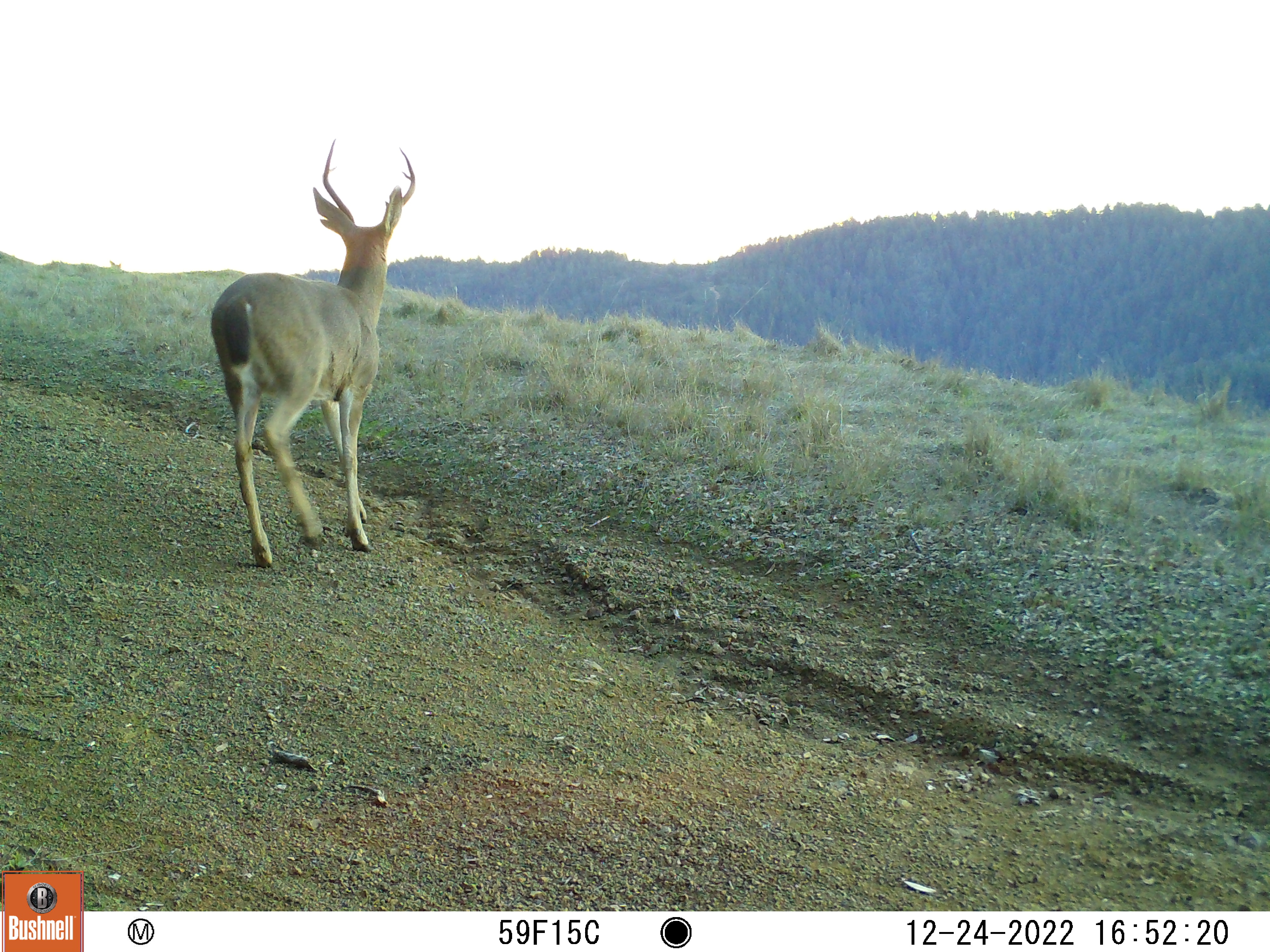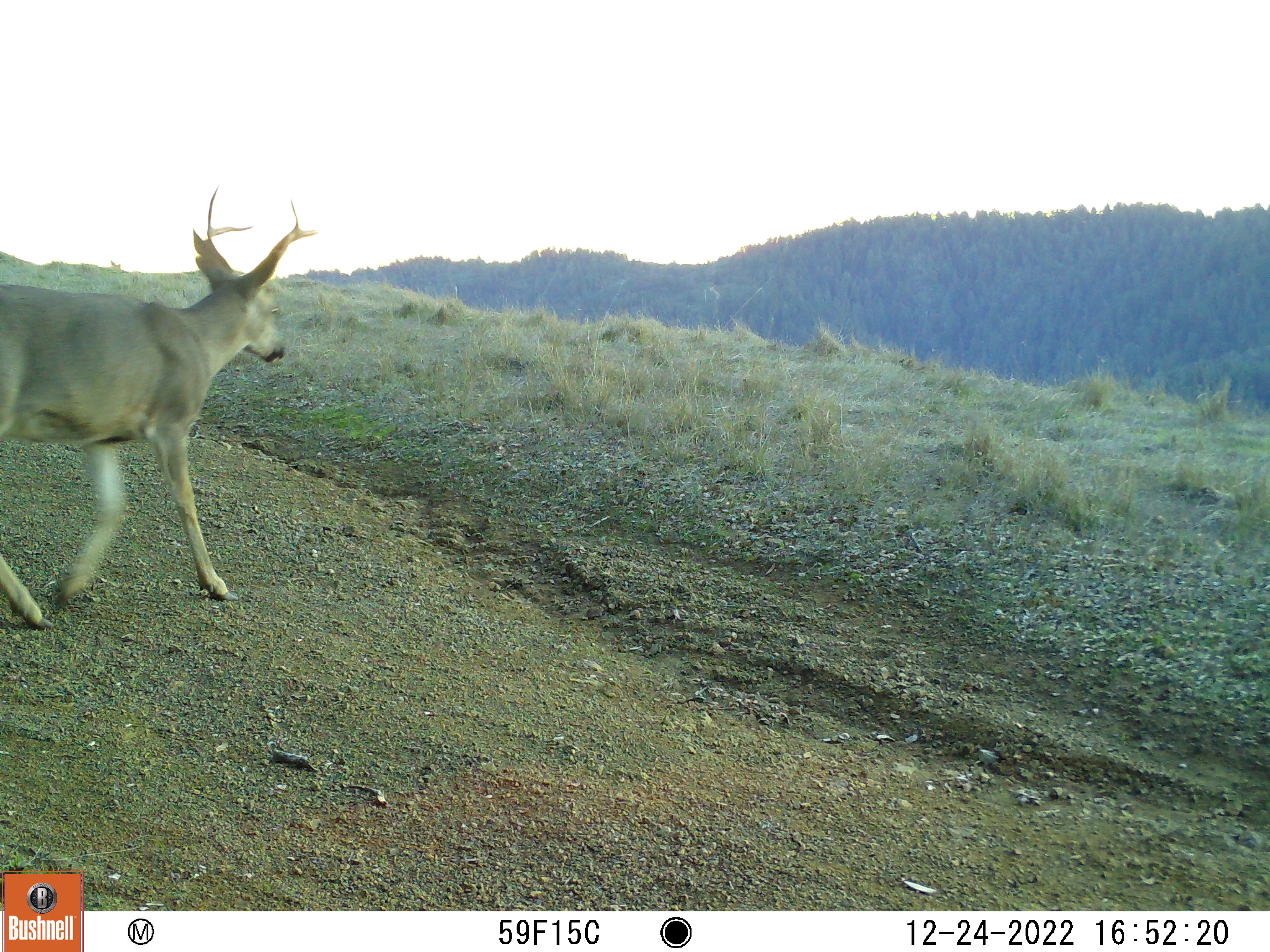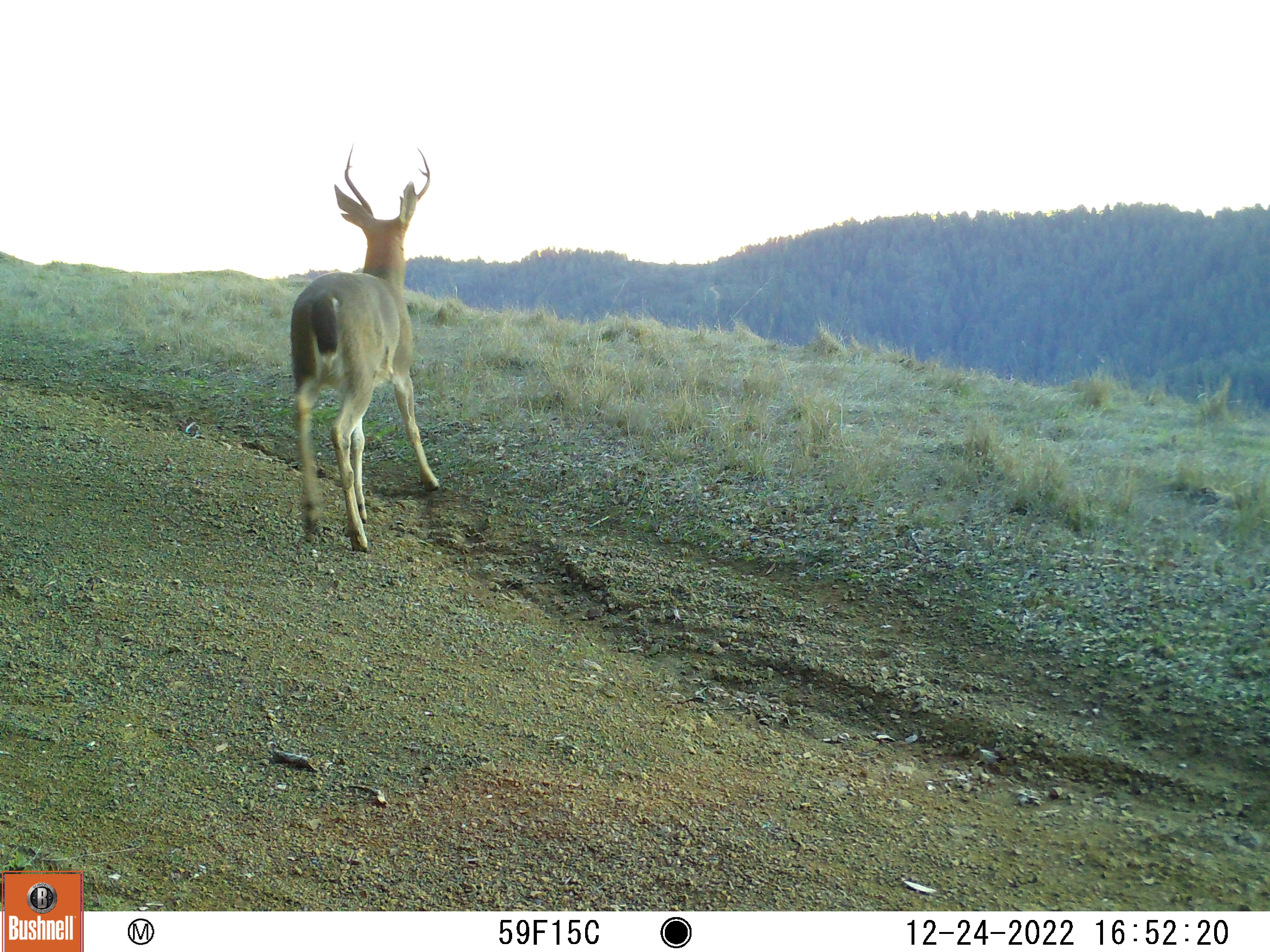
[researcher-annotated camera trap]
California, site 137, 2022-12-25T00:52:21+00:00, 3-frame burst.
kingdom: Animalia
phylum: Chordata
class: Mammalia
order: Artiodactyla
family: Cervidae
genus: Odocoileus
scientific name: Odocoileus hemionus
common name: mule deer